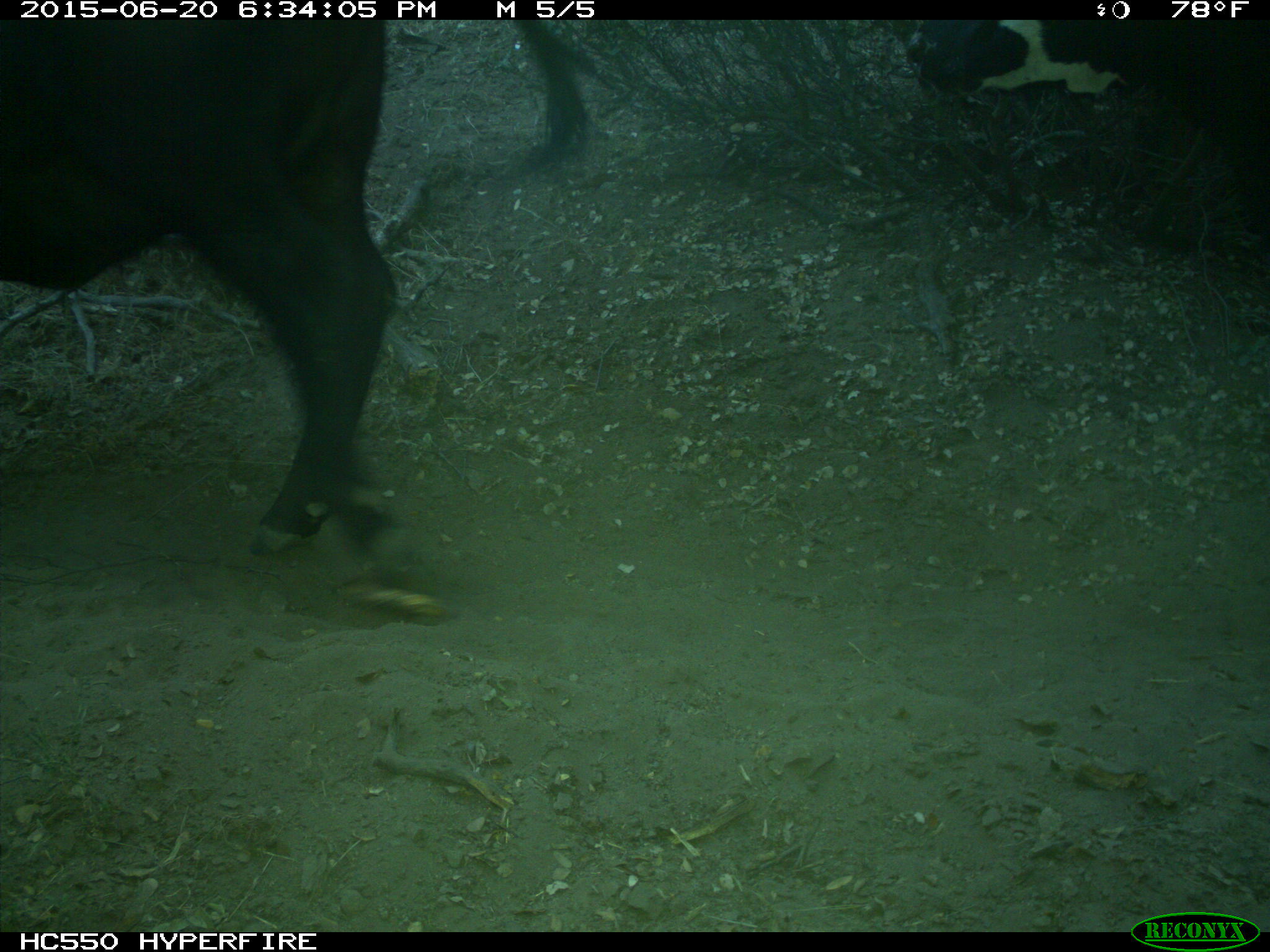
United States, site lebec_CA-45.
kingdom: Animalia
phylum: Chordata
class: Mammalia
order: Artiodactyla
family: Bovidae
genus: Bos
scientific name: Bos taurus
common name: domestic cow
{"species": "Bos taurus (domestic cow)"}